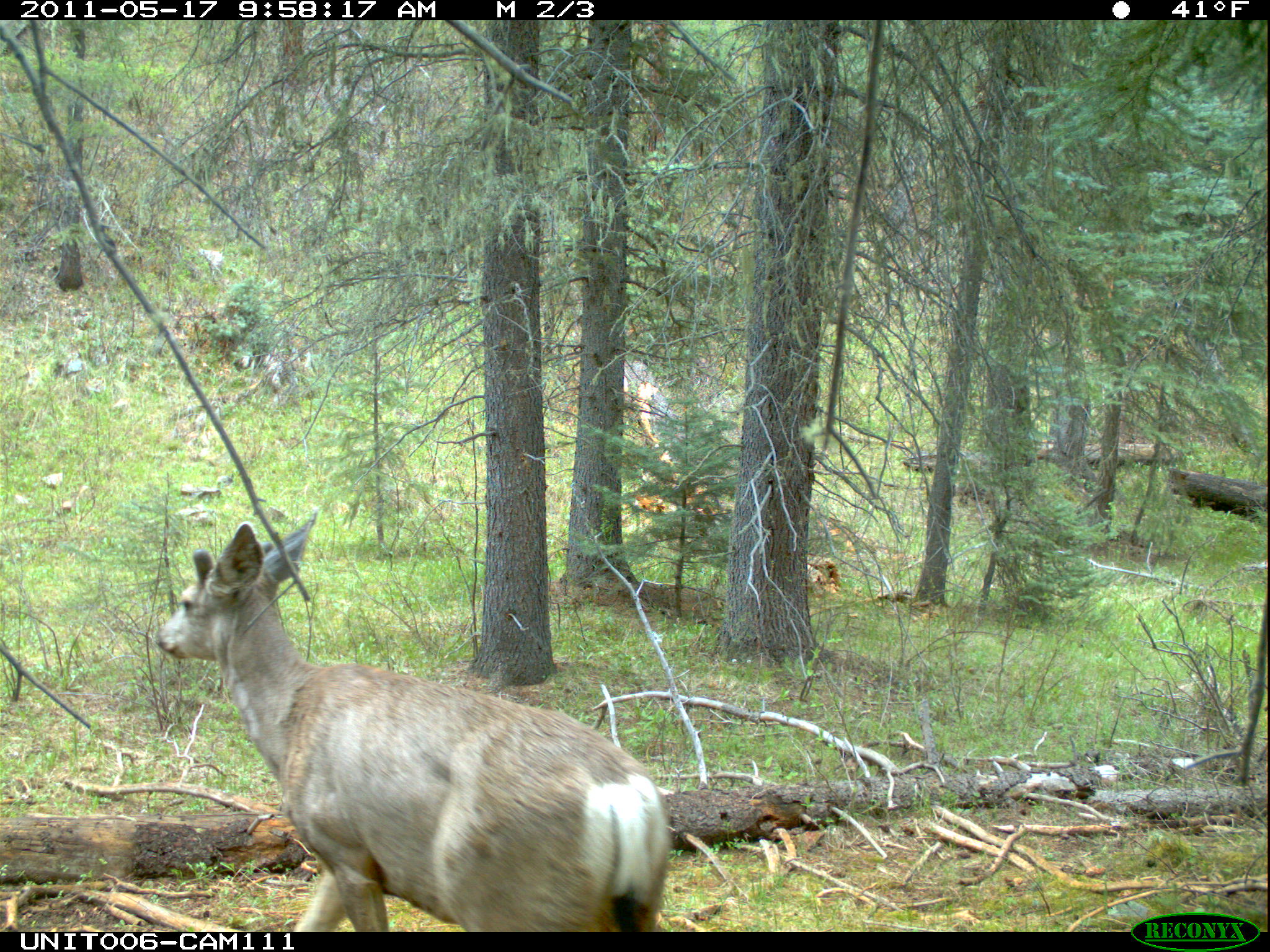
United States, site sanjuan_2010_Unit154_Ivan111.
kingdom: Animalia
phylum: Chordata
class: Mammalia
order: Artiodactyla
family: Cervidae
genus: Odocoileus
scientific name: Odocoileus hemionus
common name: mule deer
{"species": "Odocoileus hemionus (mule deer)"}